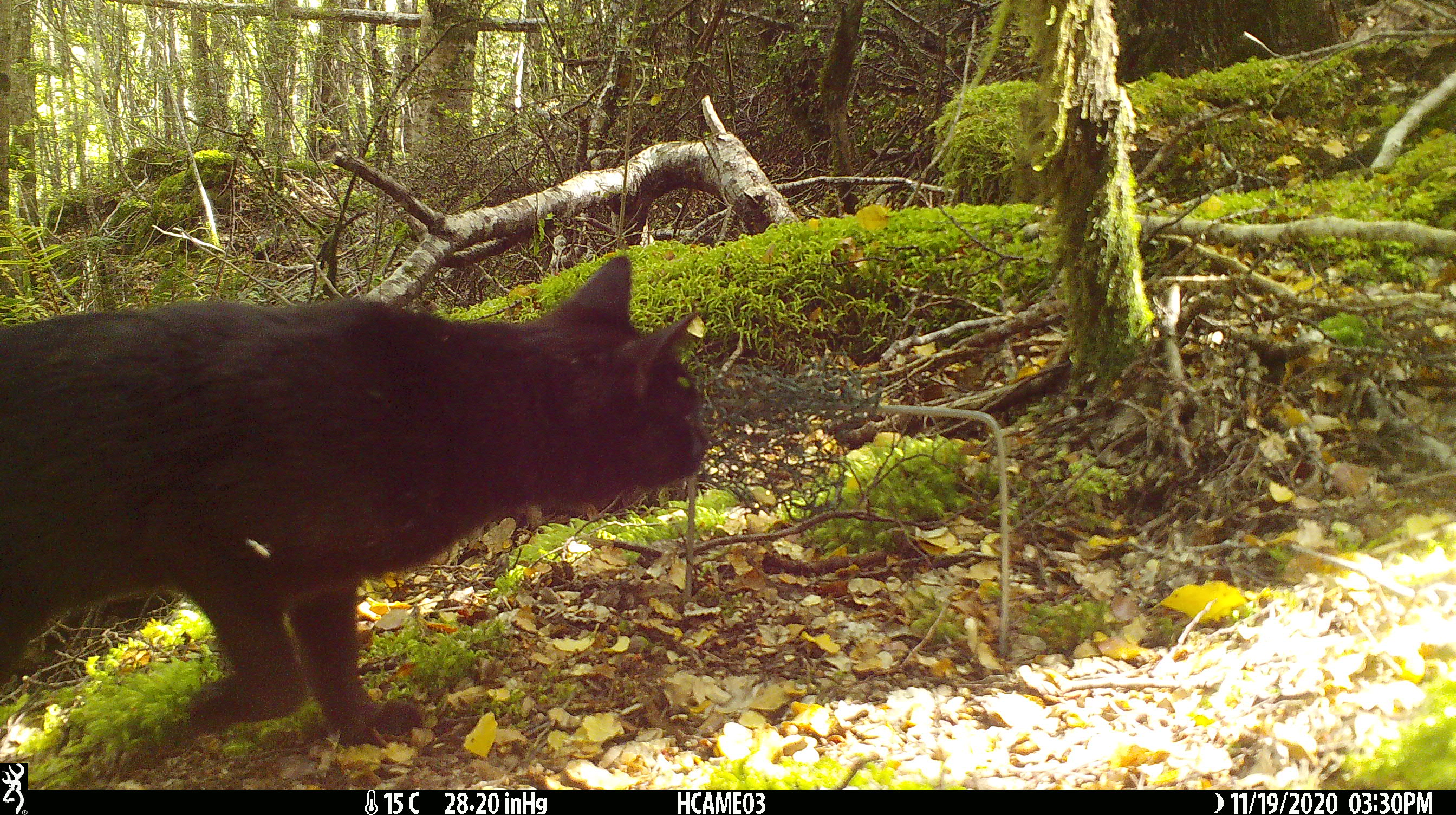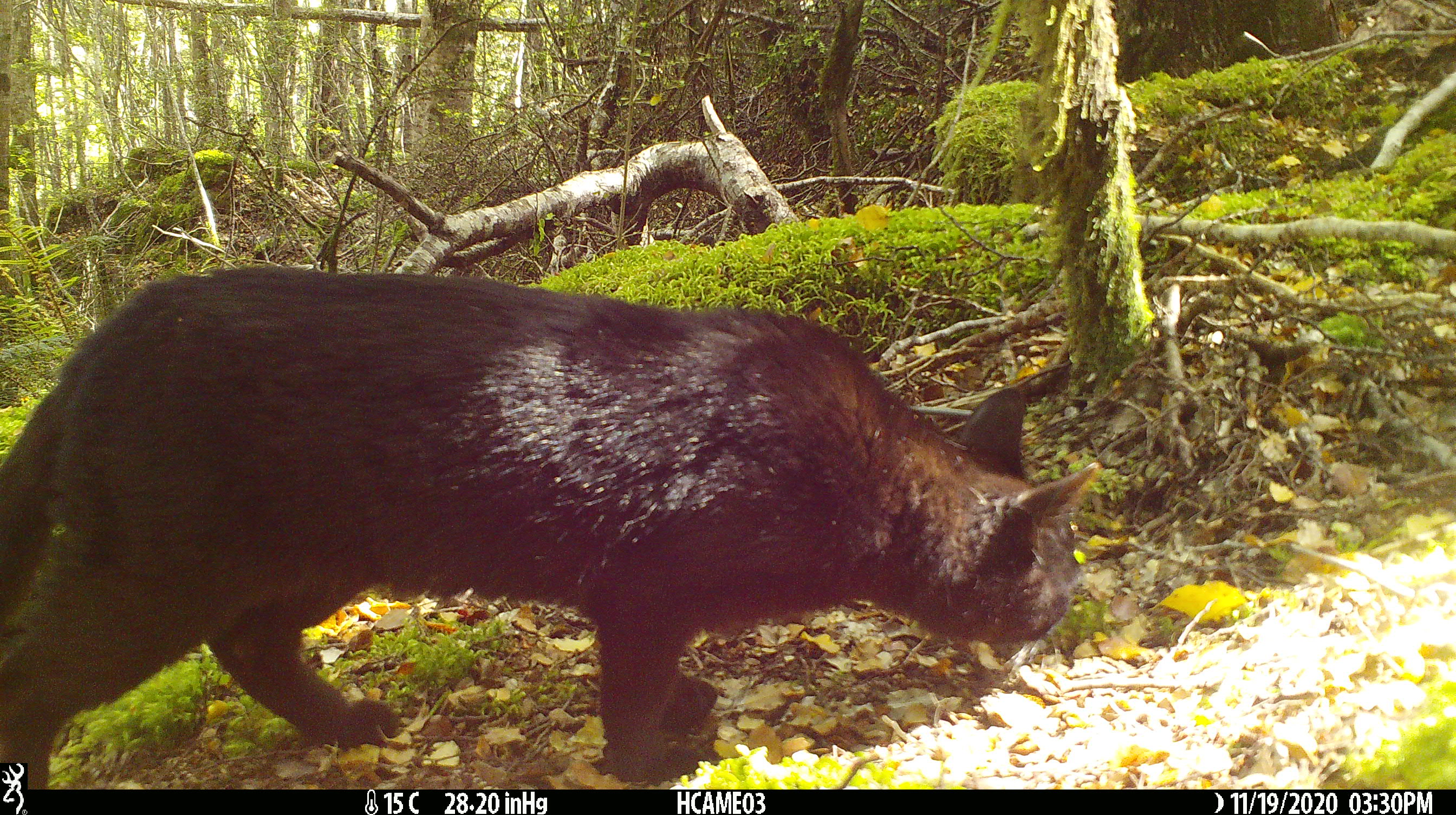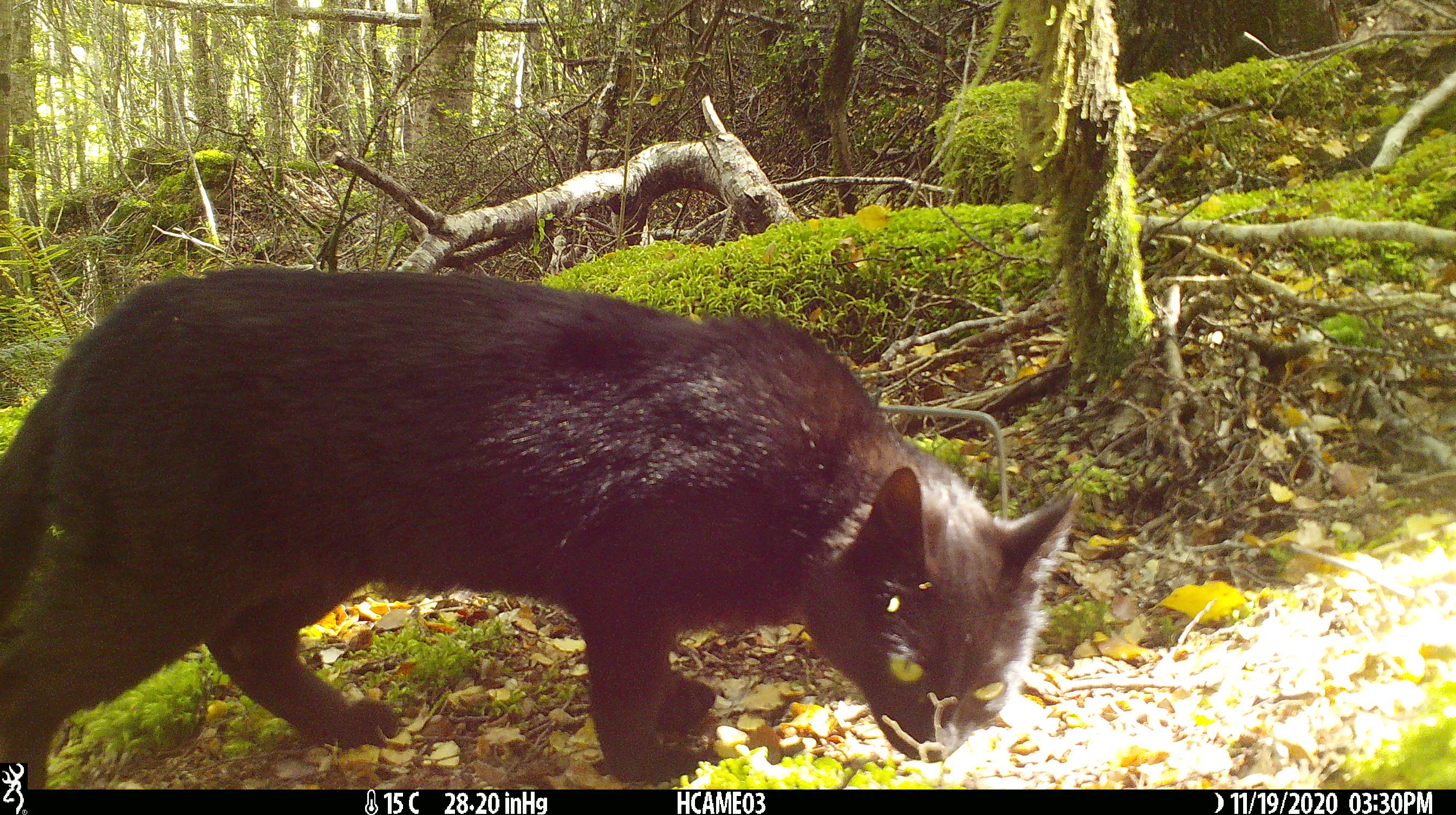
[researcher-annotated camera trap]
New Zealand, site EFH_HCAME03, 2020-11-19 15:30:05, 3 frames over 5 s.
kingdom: Animalia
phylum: Chordata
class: Mammalia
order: Carnivora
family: Felidae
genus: Felis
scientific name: Felis catus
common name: domestic cat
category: cat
Cat (domestic cat) (Felis catus).